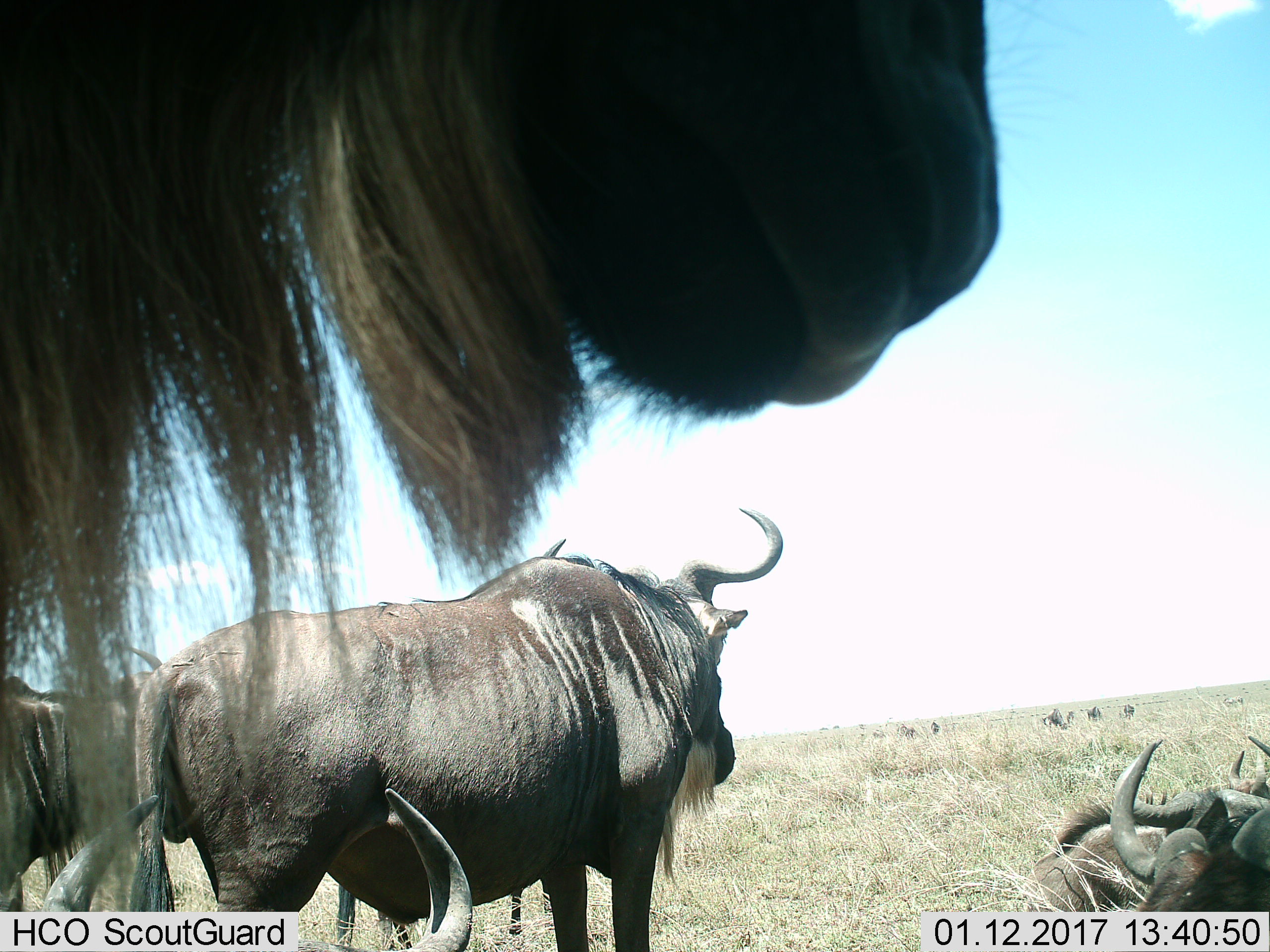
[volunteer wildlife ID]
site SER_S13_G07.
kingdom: Animalia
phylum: Chordata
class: Mammalia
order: Artiodactyla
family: Bovidae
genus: Connochaetes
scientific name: Connochaetes taurinus taurinus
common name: blue wildebeest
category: wildebeestblue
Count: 11-50.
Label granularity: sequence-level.